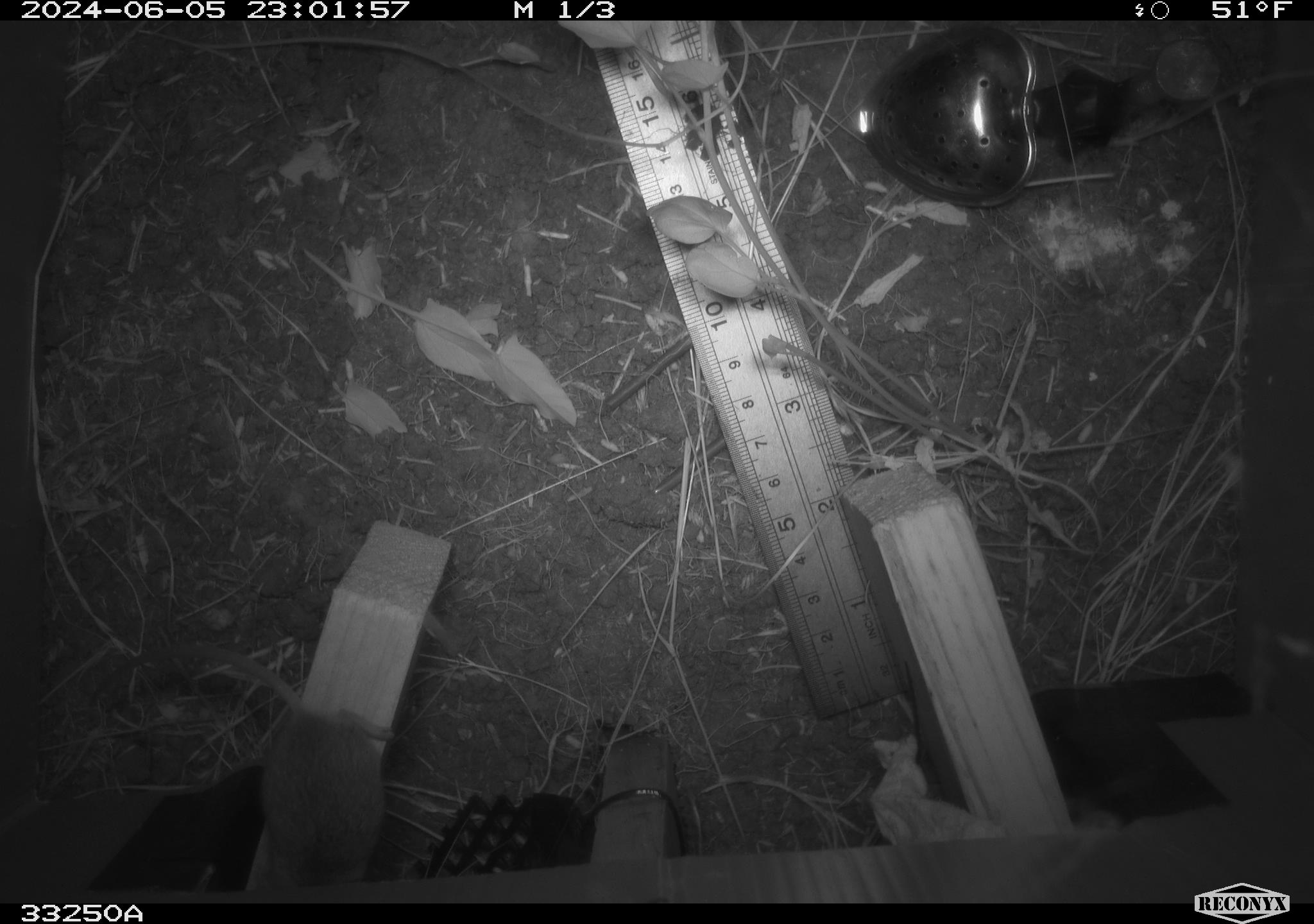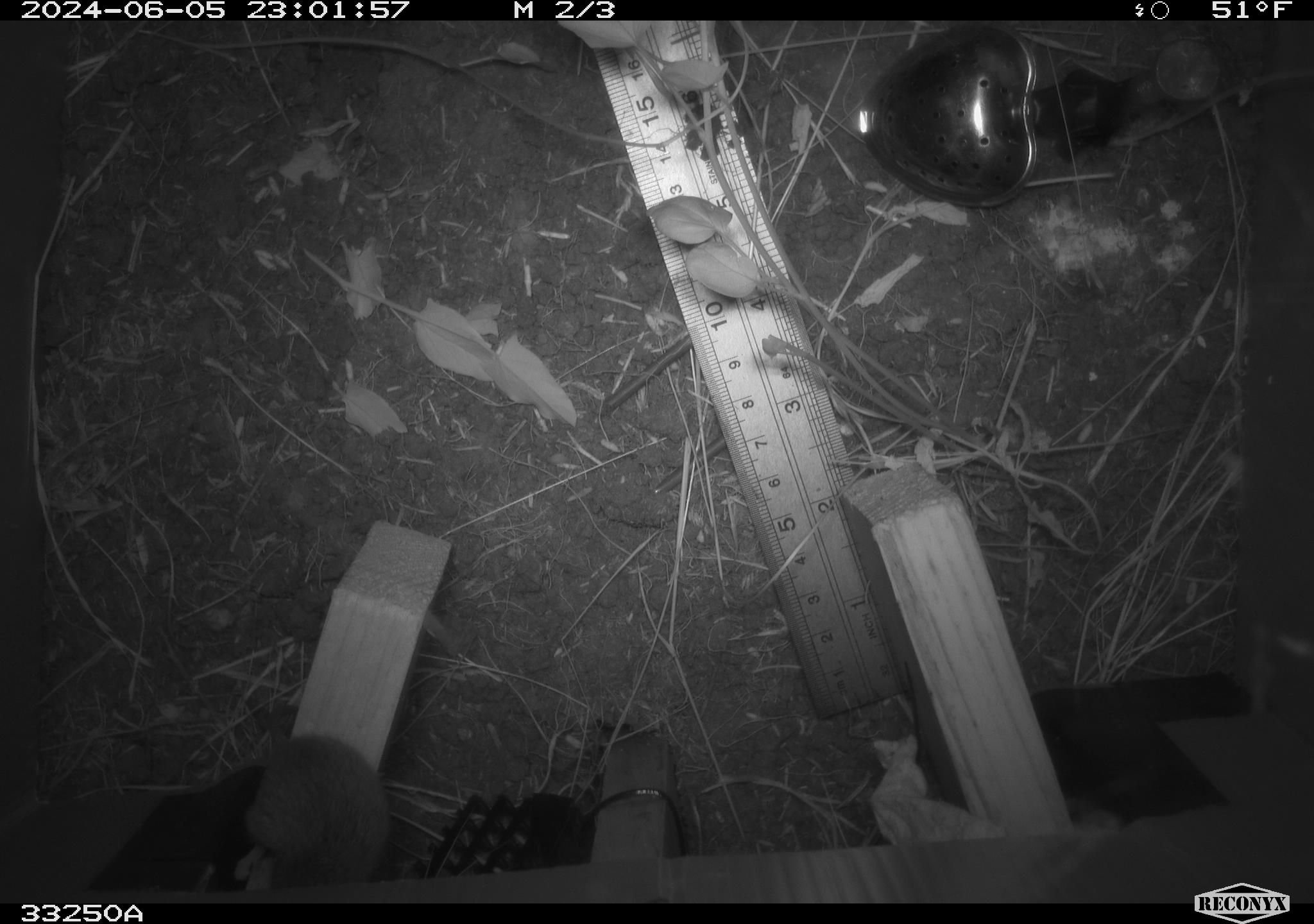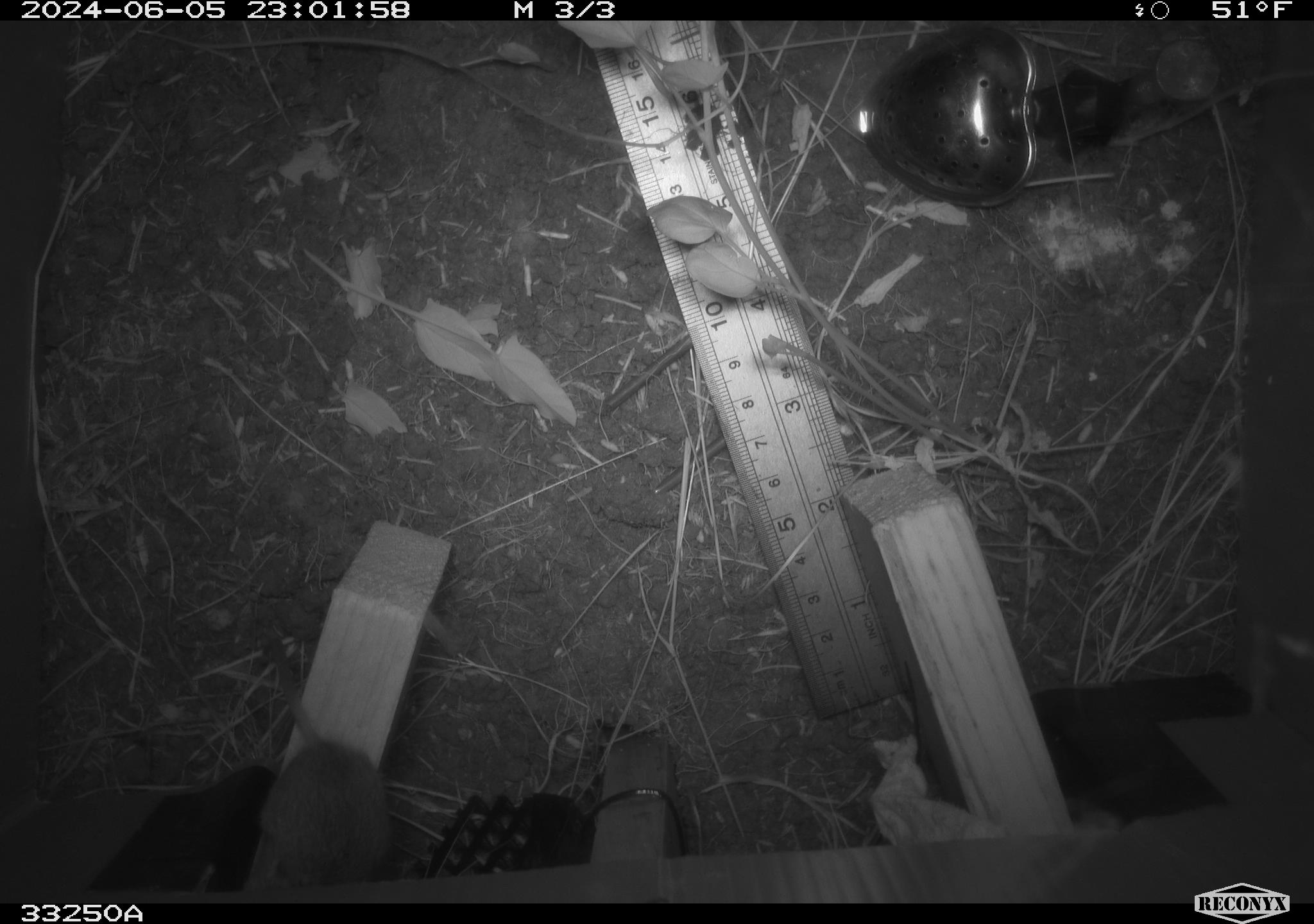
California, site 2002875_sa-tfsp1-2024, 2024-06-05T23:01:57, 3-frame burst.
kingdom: Animalia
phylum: Chordata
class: Mammalia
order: Rodentia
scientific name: Rodentia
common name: mouse species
Mouse species (Rodentia).